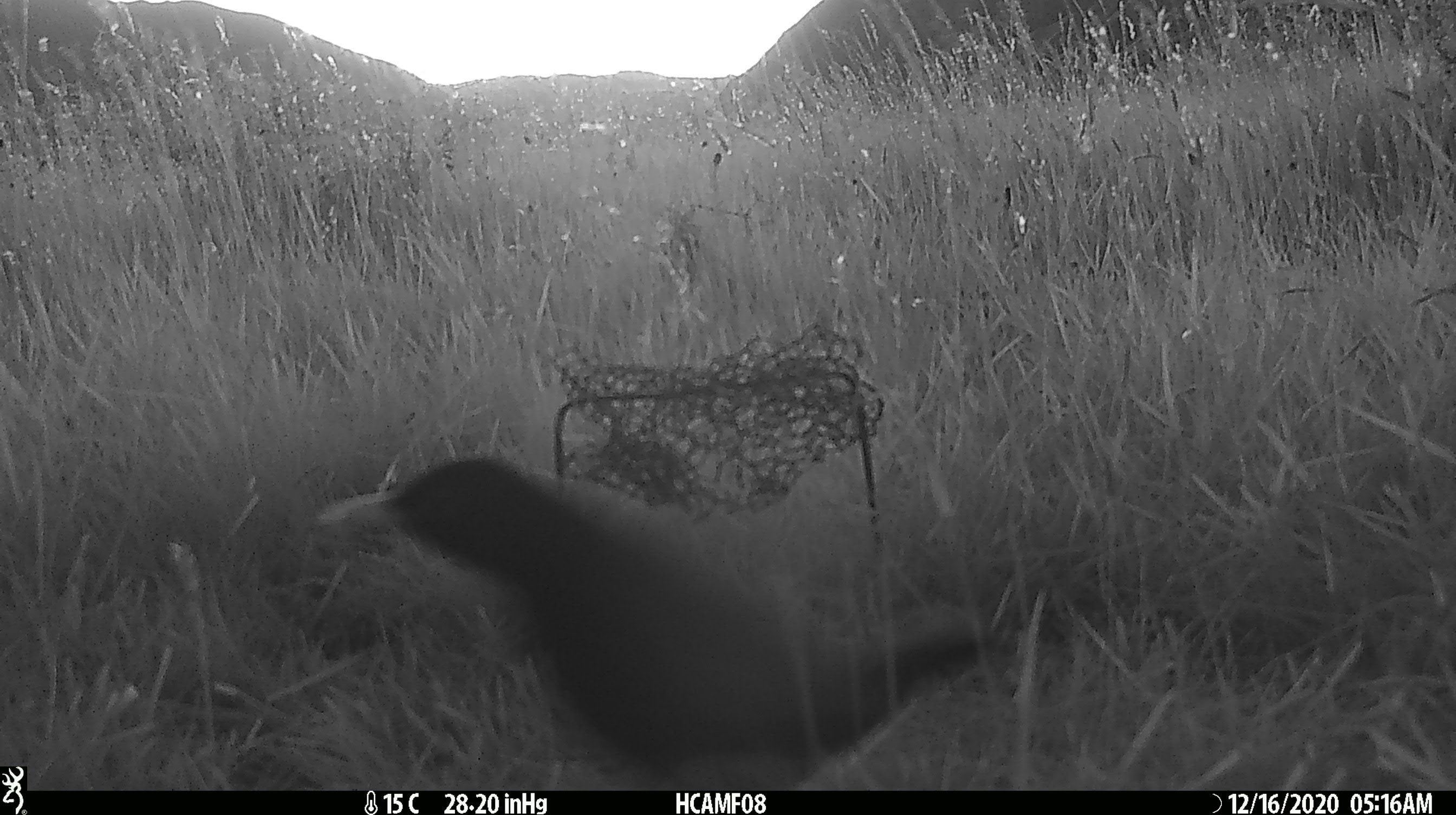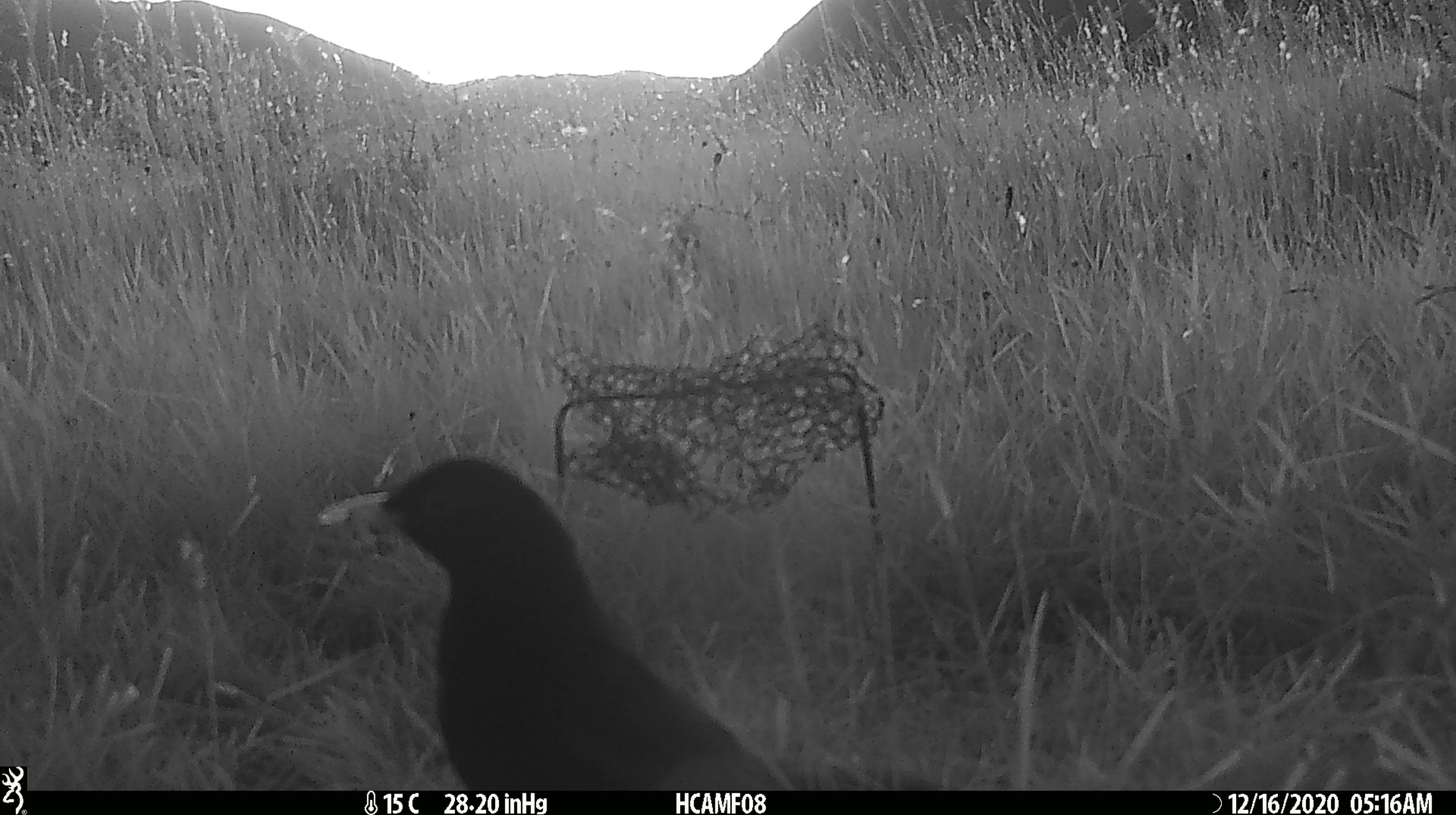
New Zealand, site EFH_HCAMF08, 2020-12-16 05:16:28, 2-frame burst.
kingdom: Animalia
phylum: Chordata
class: Aves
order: Passeriformes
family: Turdidae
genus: Turdus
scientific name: Turdus merula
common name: eurasian blackbird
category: blackbird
Blackbird (eurasian blackbird) (Turdus merula).